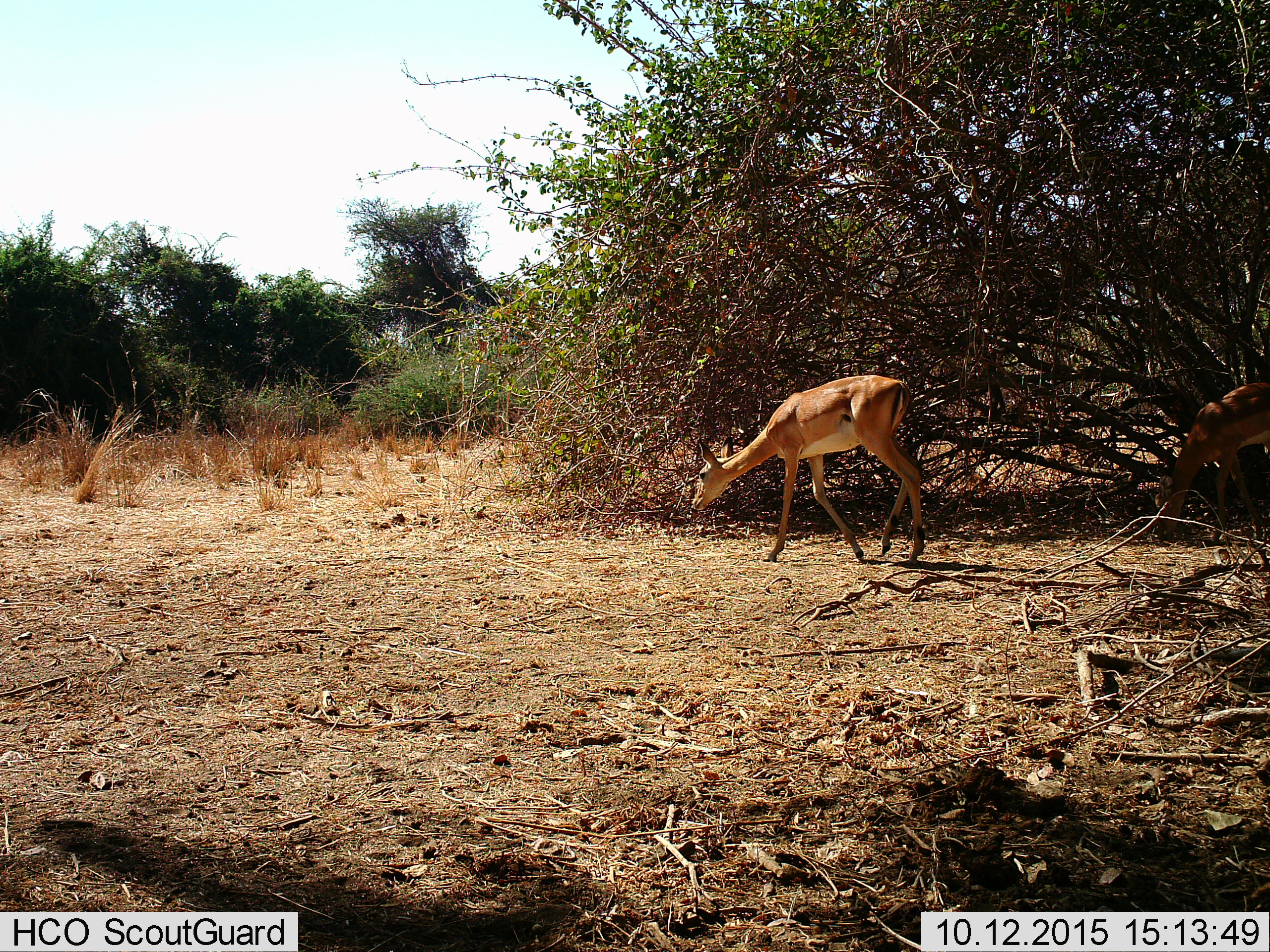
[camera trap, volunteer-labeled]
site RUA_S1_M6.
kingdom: Animalia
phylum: Chordata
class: Mammalia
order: Artiodactyla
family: Bovidae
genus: Aepyceros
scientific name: Aepyceros melampus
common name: impala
Impala (Aepyceros melampus), count 2. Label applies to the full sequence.